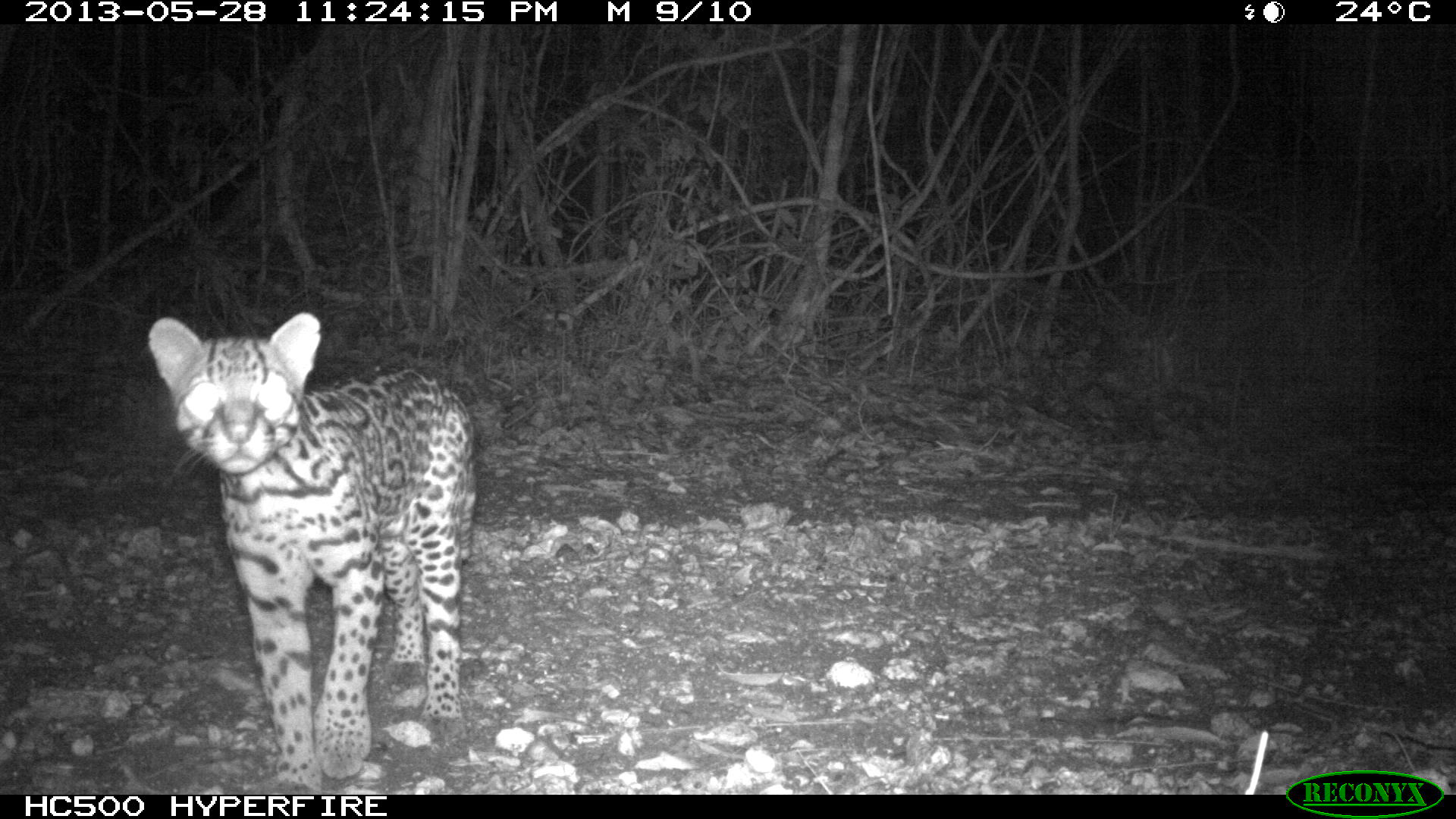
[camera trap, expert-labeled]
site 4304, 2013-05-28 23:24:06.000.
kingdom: Animalia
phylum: Chordata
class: Mammalia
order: Carnivora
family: Felidae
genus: Leopardus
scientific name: Leopardus pardalis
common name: ocelot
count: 1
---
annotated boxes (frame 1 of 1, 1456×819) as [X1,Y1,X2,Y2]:
leopardus pardalis: [145,311,479,790]